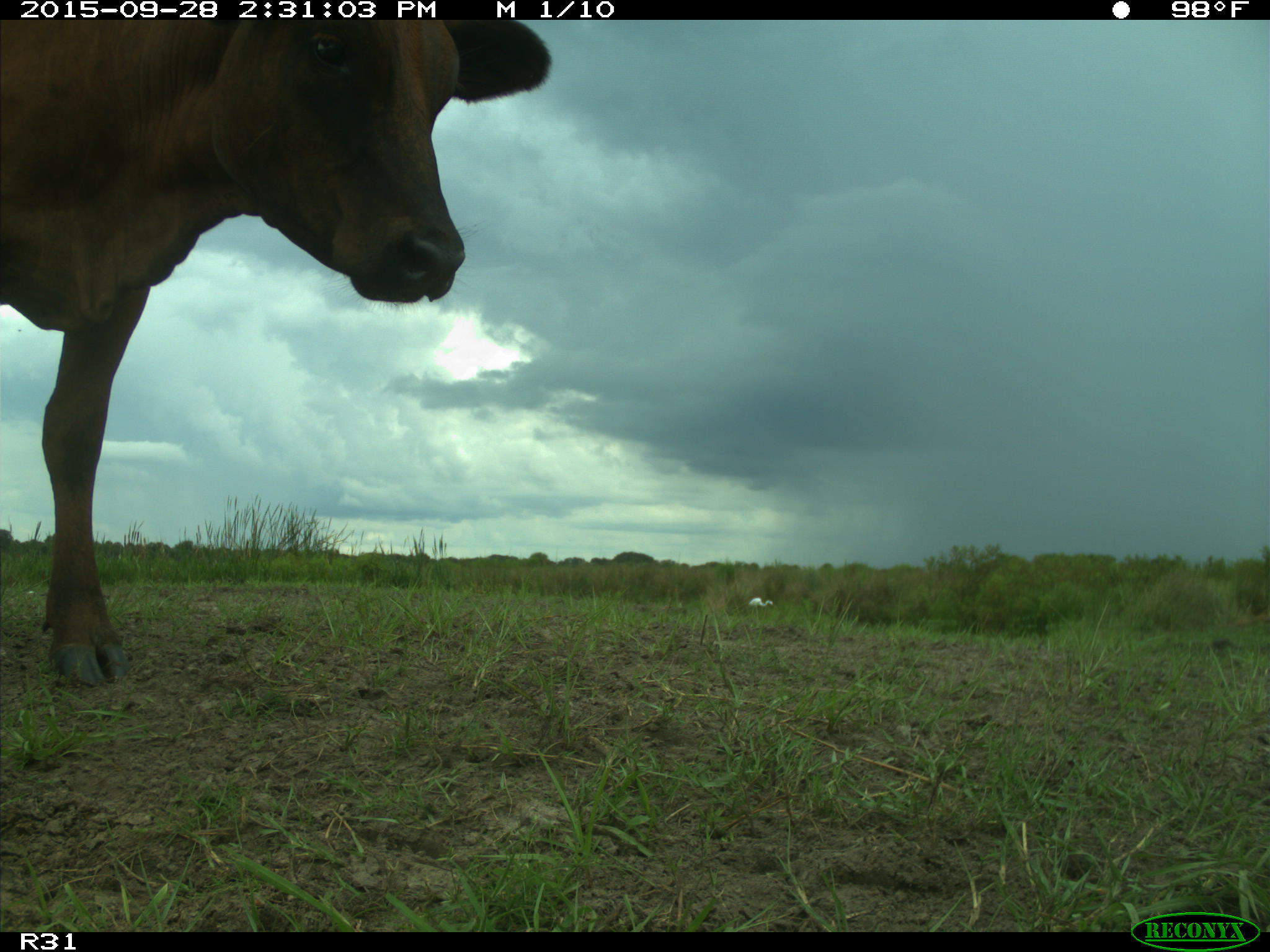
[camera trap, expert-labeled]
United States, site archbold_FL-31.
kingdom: Animalia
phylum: Chordata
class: Mammalia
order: Artiodactyla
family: Bovidae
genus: Bos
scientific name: Bos taurus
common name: domestic cow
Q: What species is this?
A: Bos taurus (domestic cow).